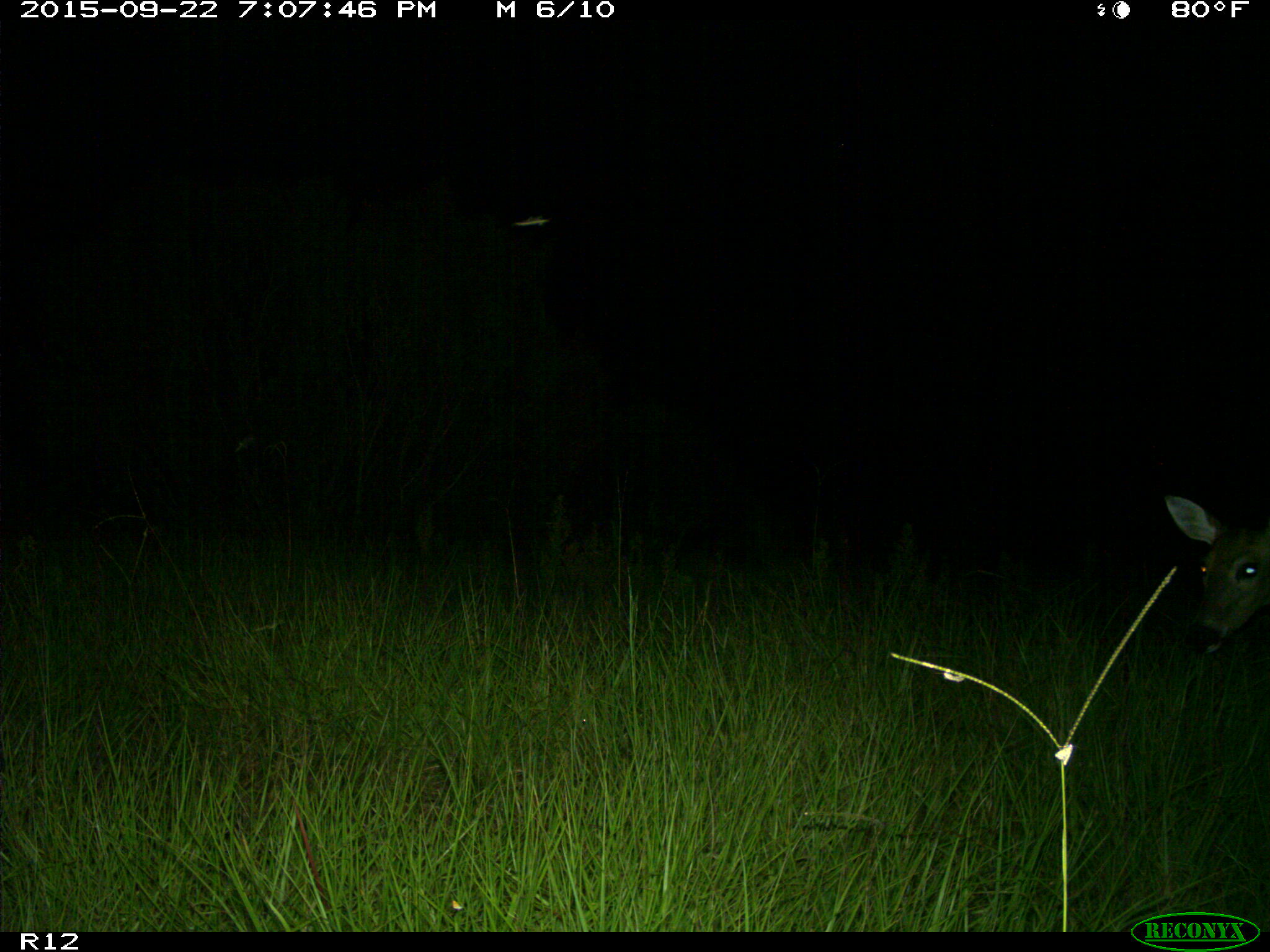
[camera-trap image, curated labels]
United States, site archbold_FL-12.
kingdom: Animalia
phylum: Chordata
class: Mammalia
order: Artiodactyla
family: Cervidae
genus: Odocoileus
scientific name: Odocoileus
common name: deer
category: unidentified deer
Unidentified deer (deer) (Odocoileus).